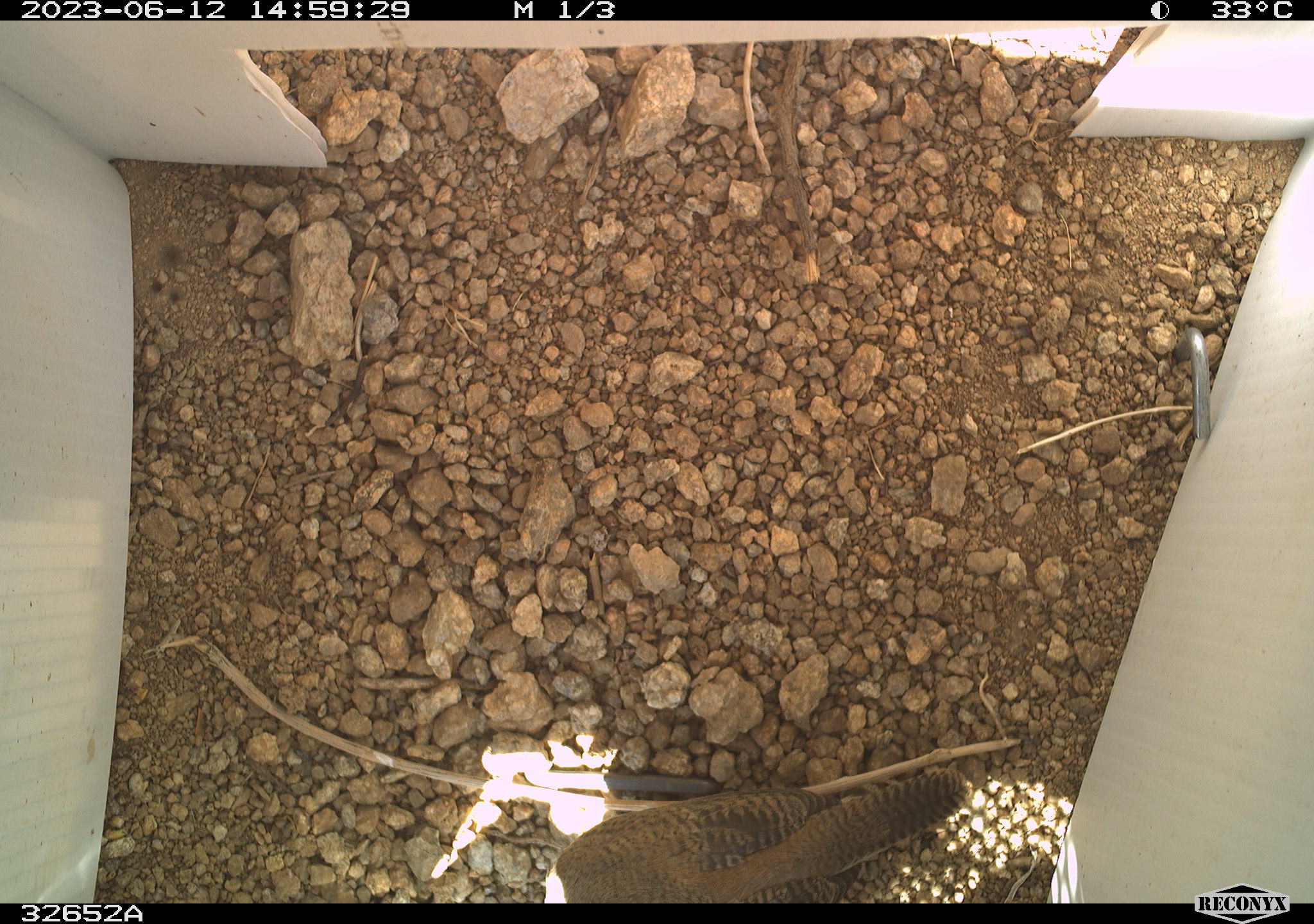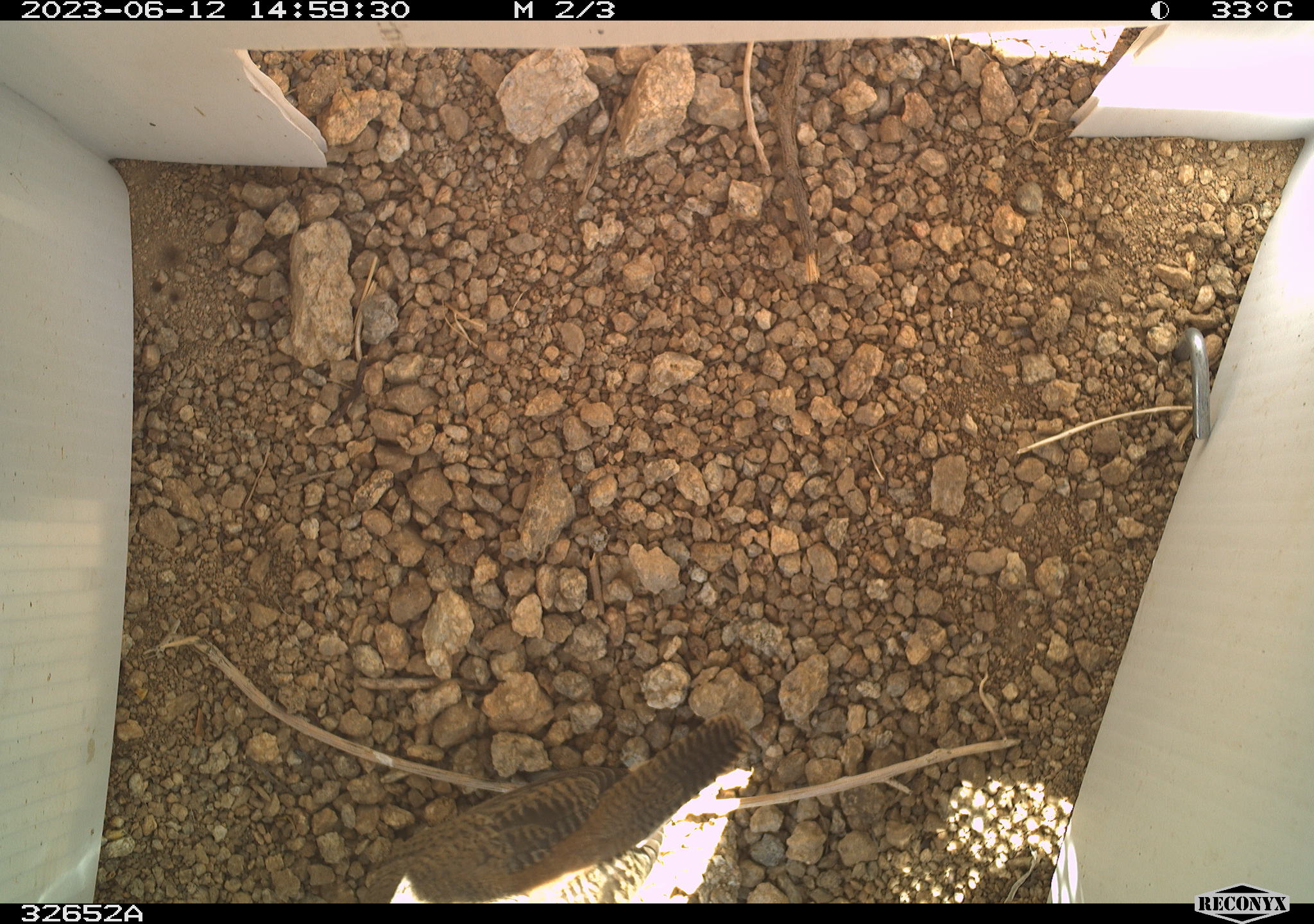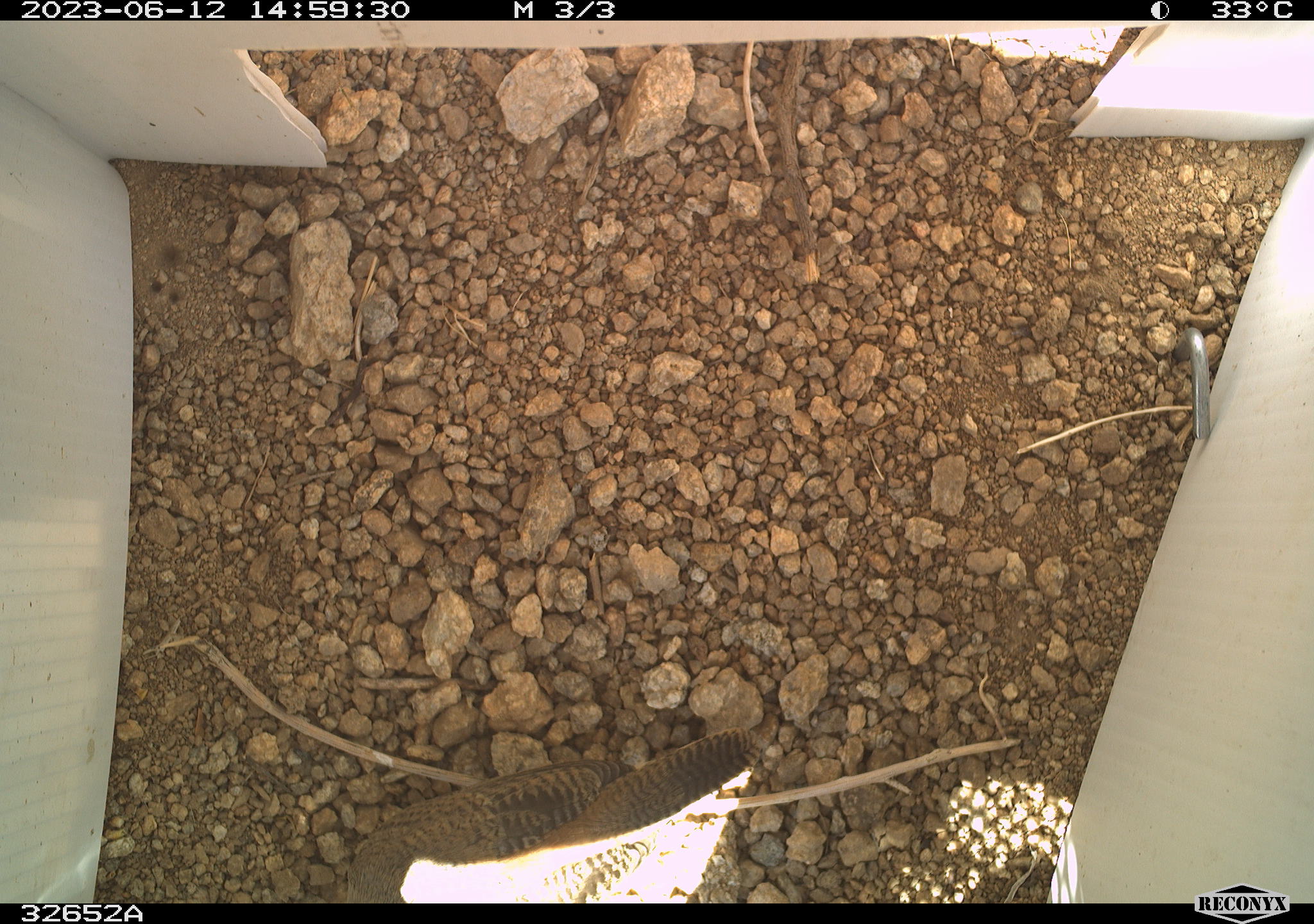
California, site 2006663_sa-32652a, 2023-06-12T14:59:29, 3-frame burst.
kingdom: Animalia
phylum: Chordata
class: Aves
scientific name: Aves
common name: bird